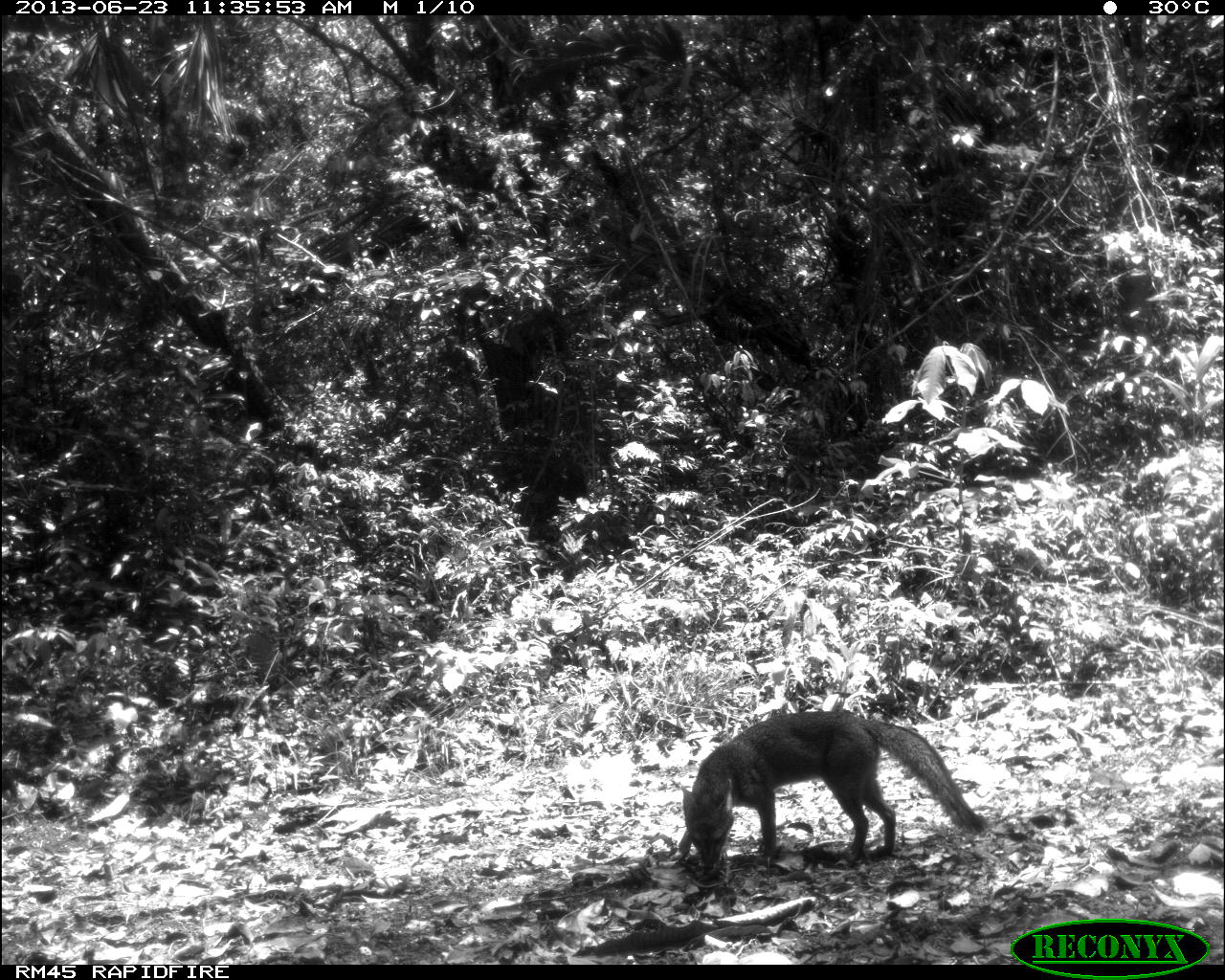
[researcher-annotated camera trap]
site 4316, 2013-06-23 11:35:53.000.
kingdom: Animalia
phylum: Chordata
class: Mammalia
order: Carnivora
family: Canidae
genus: Urocyon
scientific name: Urocyon cinereoargenteus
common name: gray fox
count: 2